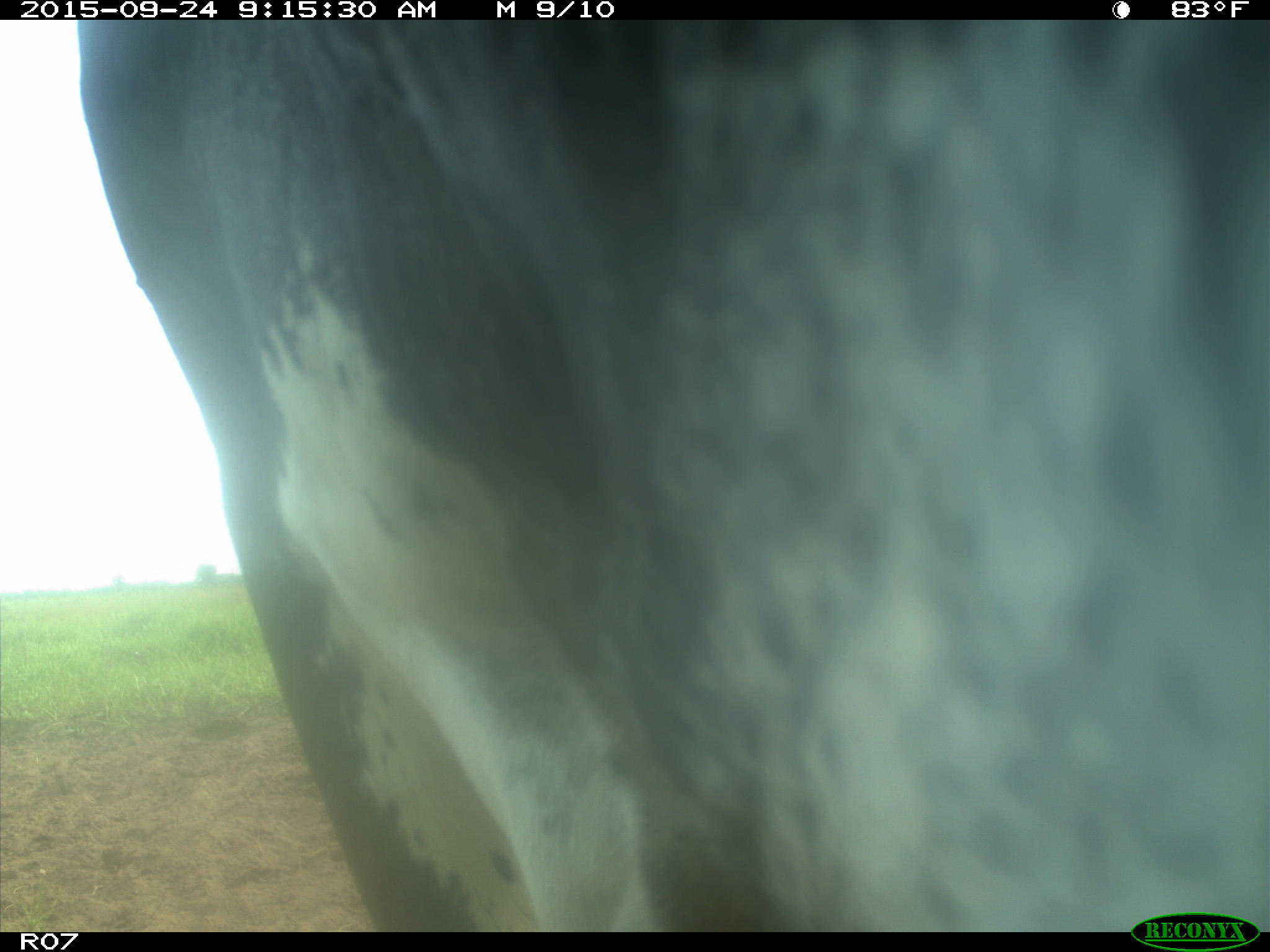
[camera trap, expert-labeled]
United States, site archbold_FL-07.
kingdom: Animalia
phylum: Chordata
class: Mammalia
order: Artiodactyla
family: Bovidae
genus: Bos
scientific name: Bos taurus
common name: domestic cow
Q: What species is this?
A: Bos taurus (domestic cow).